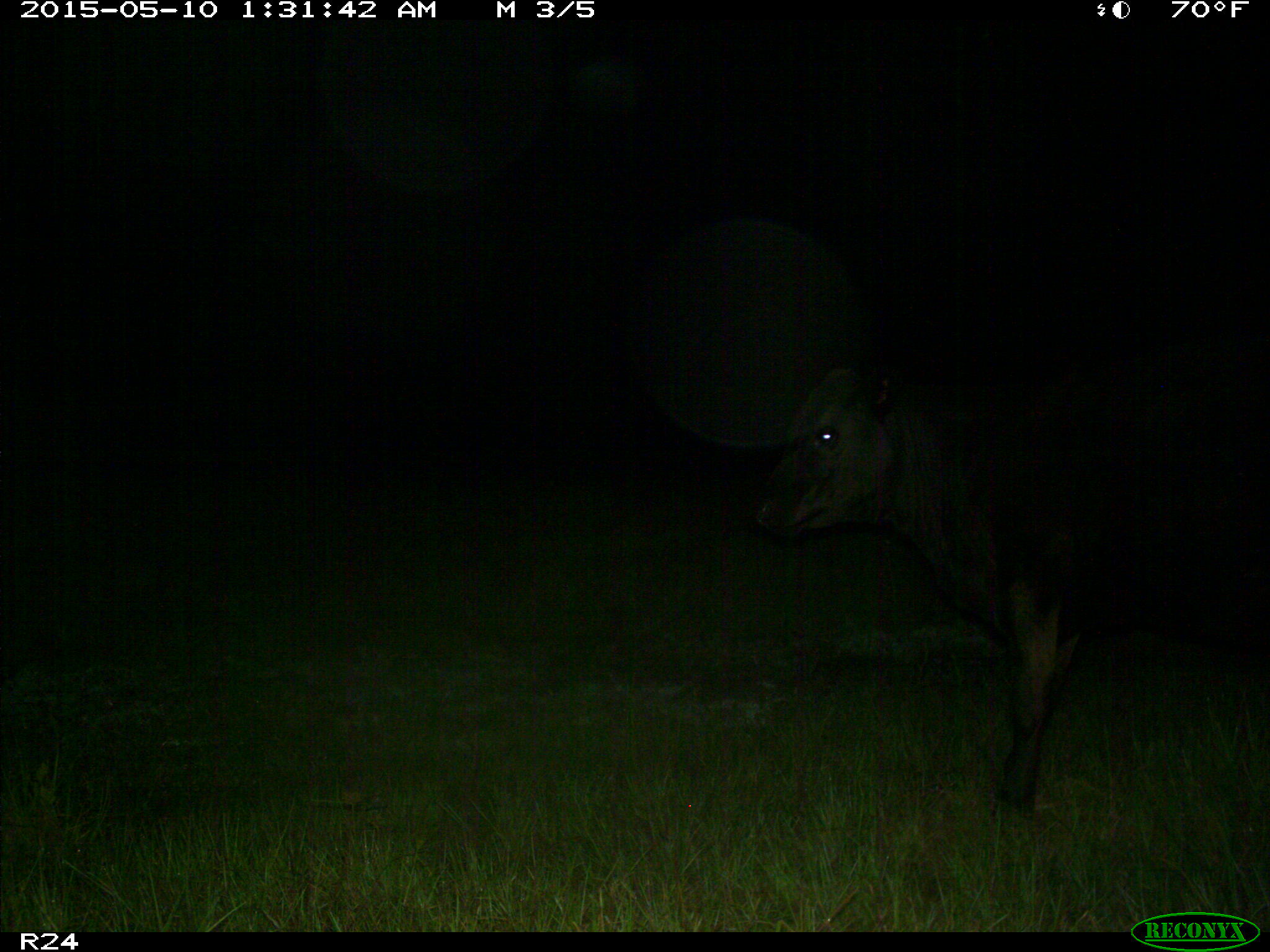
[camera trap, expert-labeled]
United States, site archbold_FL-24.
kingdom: Animalia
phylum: Chordata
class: Mammalia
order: Artiodactyla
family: Bovidae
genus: Bos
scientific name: Bos taurus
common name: domestic cow